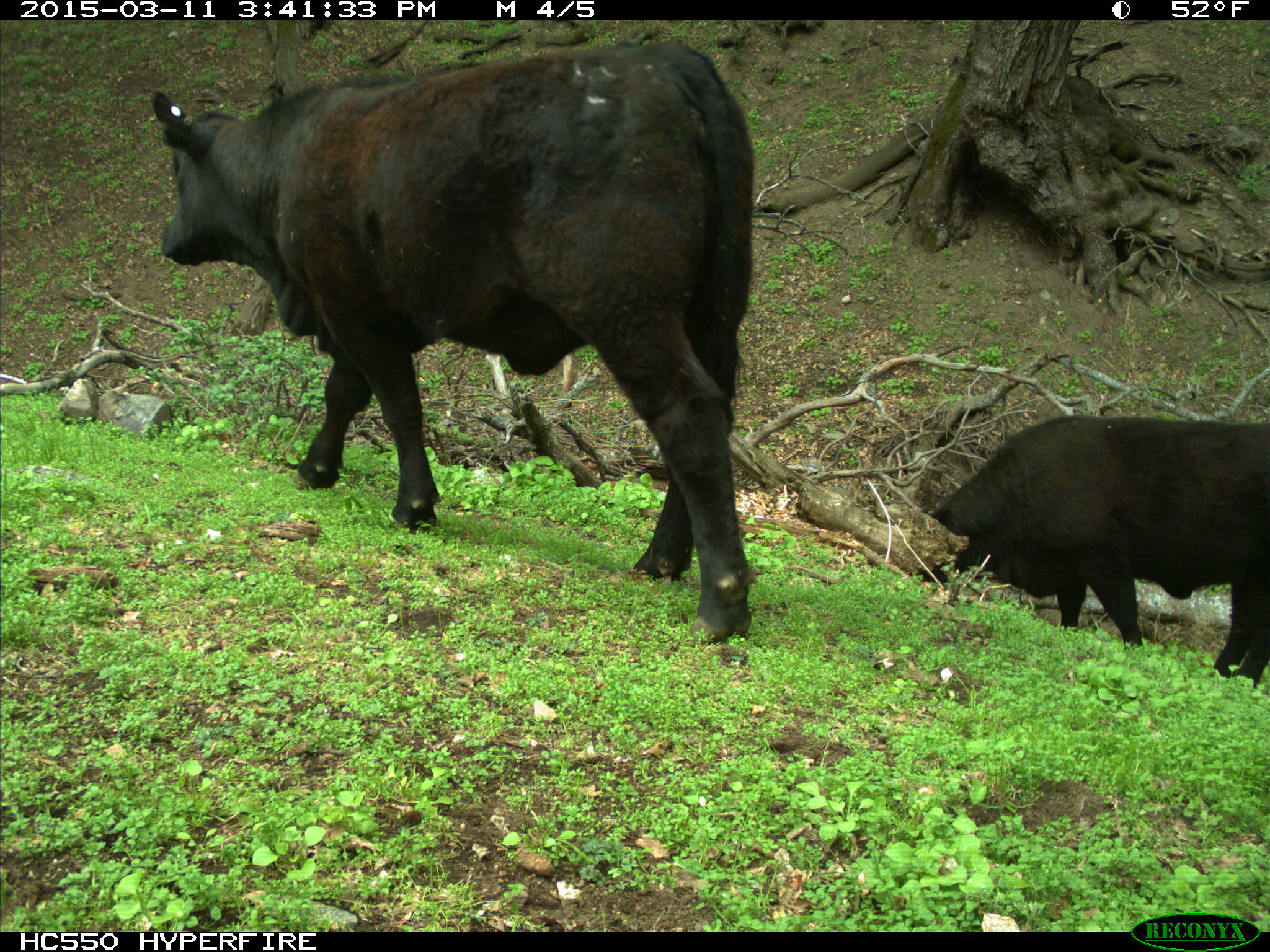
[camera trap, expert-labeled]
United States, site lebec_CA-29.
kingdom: Animalia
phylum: Chordata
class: Mammalia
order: Artiodactyla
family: Bovidae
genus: Bos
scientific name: Bos taurus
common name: domestic cow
Bos taurus (domestic cow).